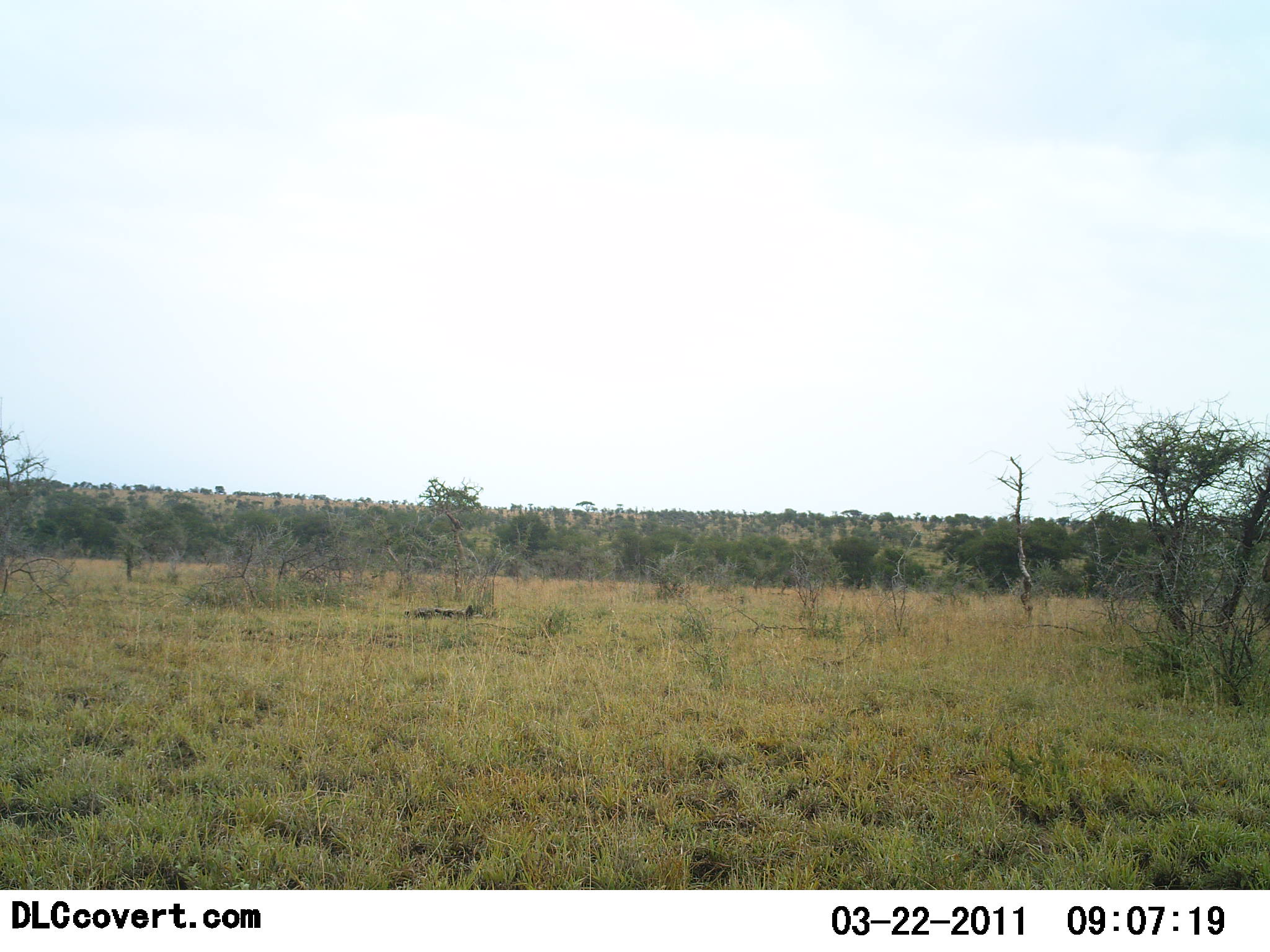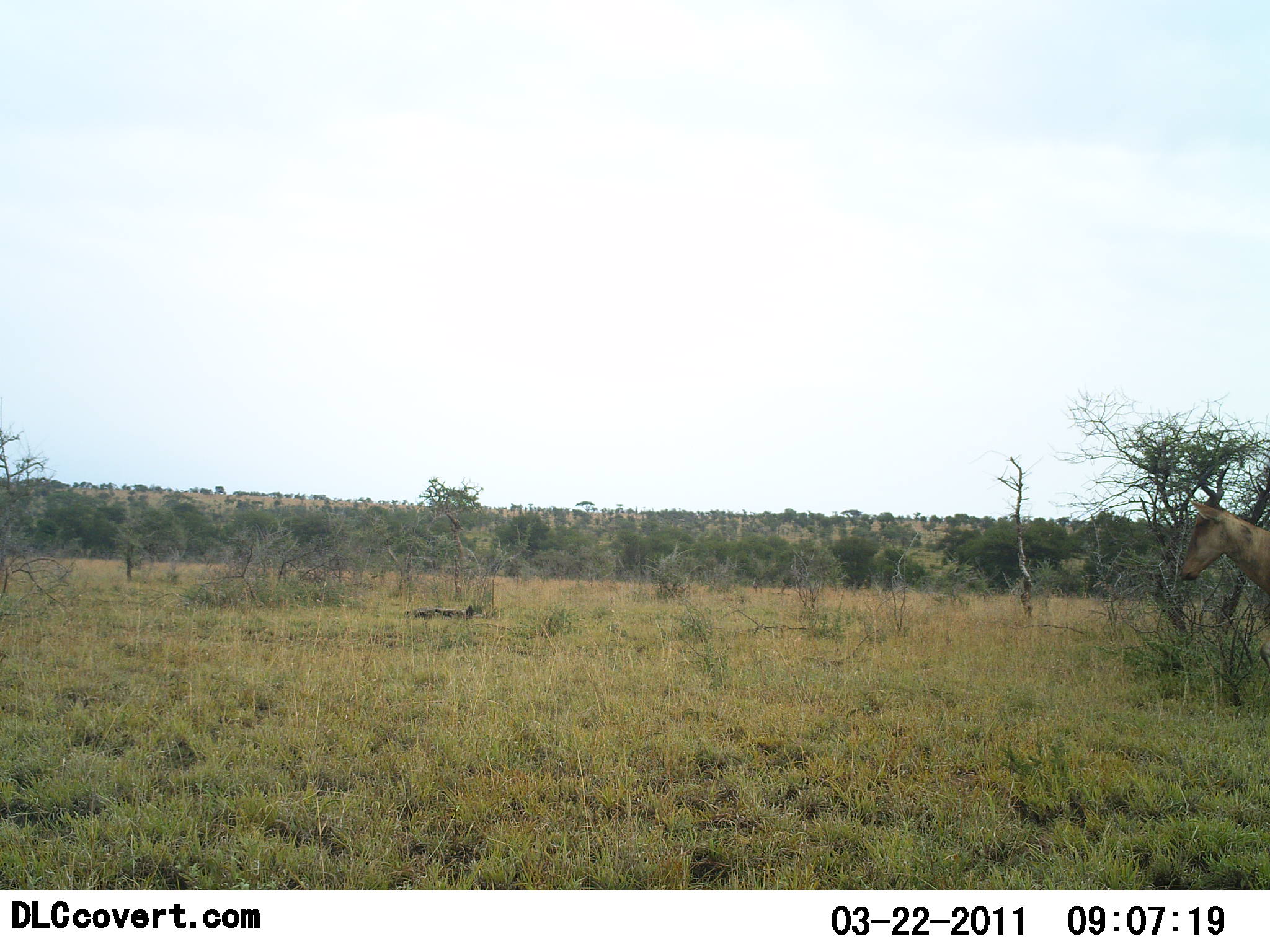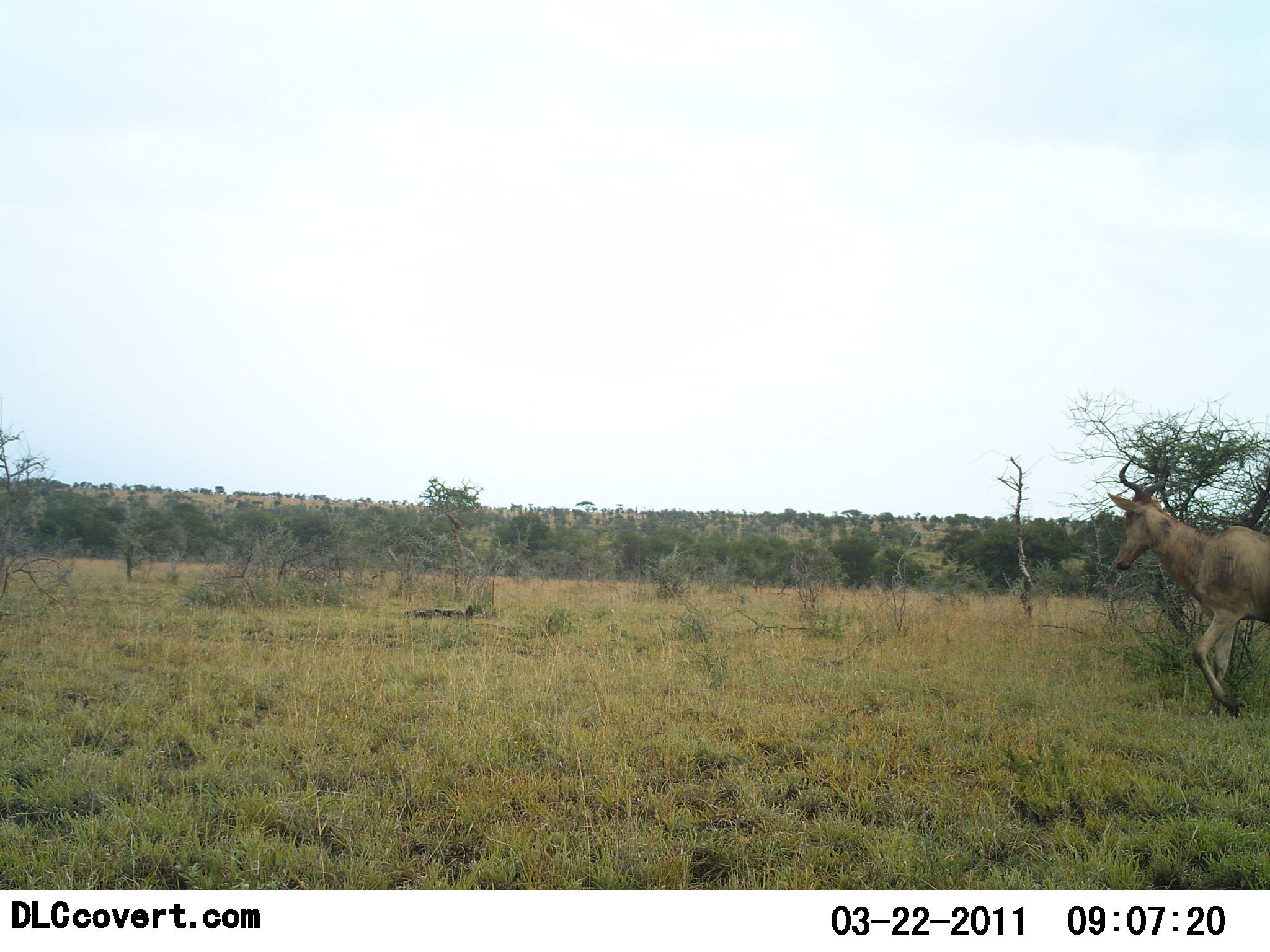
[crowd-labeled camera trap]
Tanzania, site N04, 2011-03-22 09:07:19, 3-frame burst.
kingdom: Animalia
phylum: Chordata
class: Mammalia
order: Artiodactyla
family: Bovidae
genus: Alcelaphus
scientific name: Alcelaphus buselaphus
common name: hartebeest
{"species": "hartebeest (Alcelaphus buselaphus)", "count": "1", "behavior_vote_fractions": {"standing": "0%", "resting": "0%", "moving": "100%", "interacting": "0%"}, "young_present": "0%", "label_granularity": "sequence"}